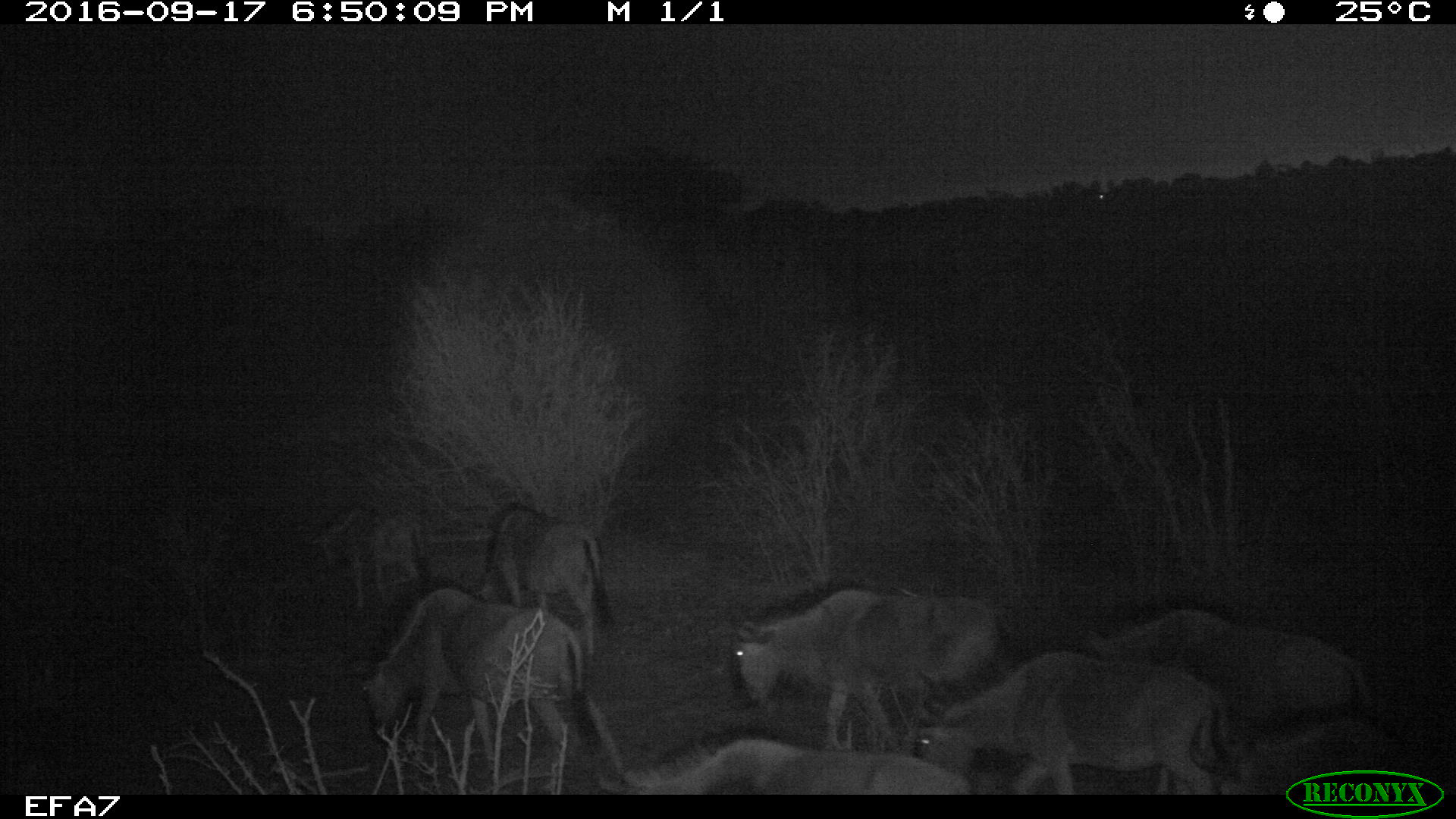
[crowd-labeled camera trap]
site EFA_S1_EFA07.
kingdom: Animalia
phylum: Chordata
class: Mammalia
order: Artiodactyla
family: Bovidae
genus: Connochaetes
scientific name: Connochaetes taurinus taurinus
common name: blue wildebeest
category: wildebeestblue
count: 7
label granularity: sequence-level